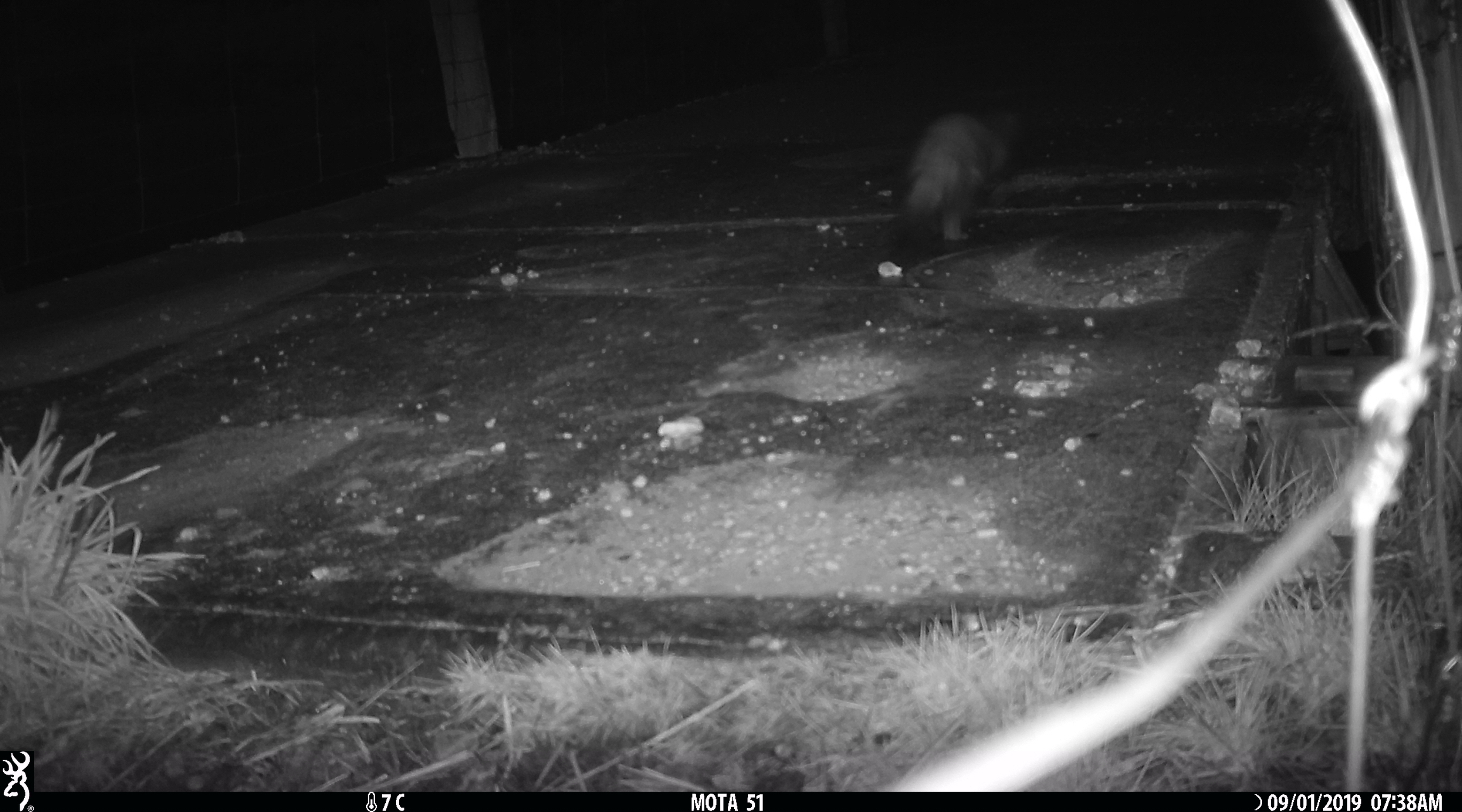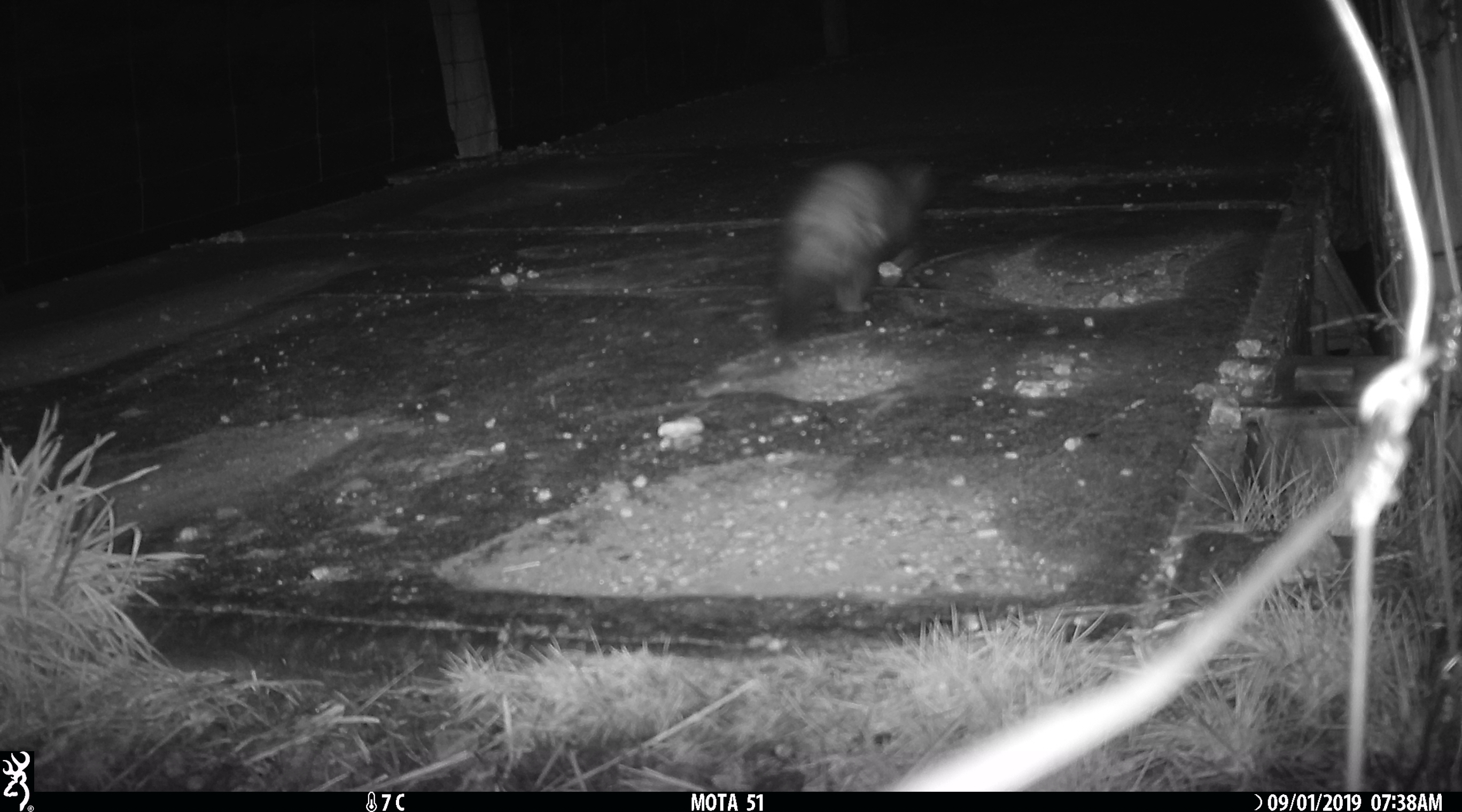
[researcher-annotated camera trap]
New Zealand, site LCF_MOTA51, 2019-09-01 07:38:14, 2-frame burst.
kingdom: Animalia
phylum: Chordata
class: Mammalia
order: Carnivora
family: Mustelidae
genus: Mustela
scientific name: Mustela furo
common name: ferret